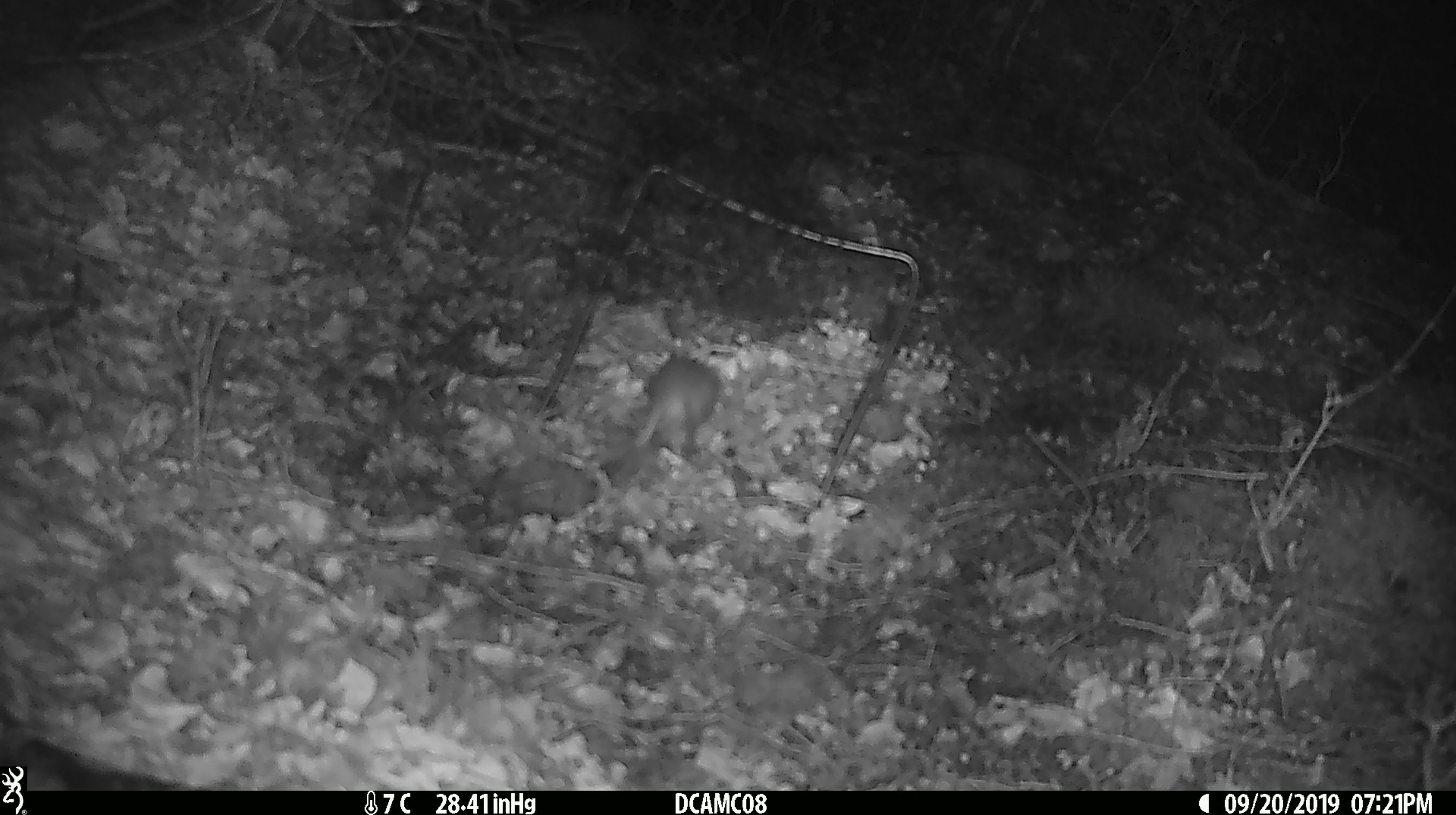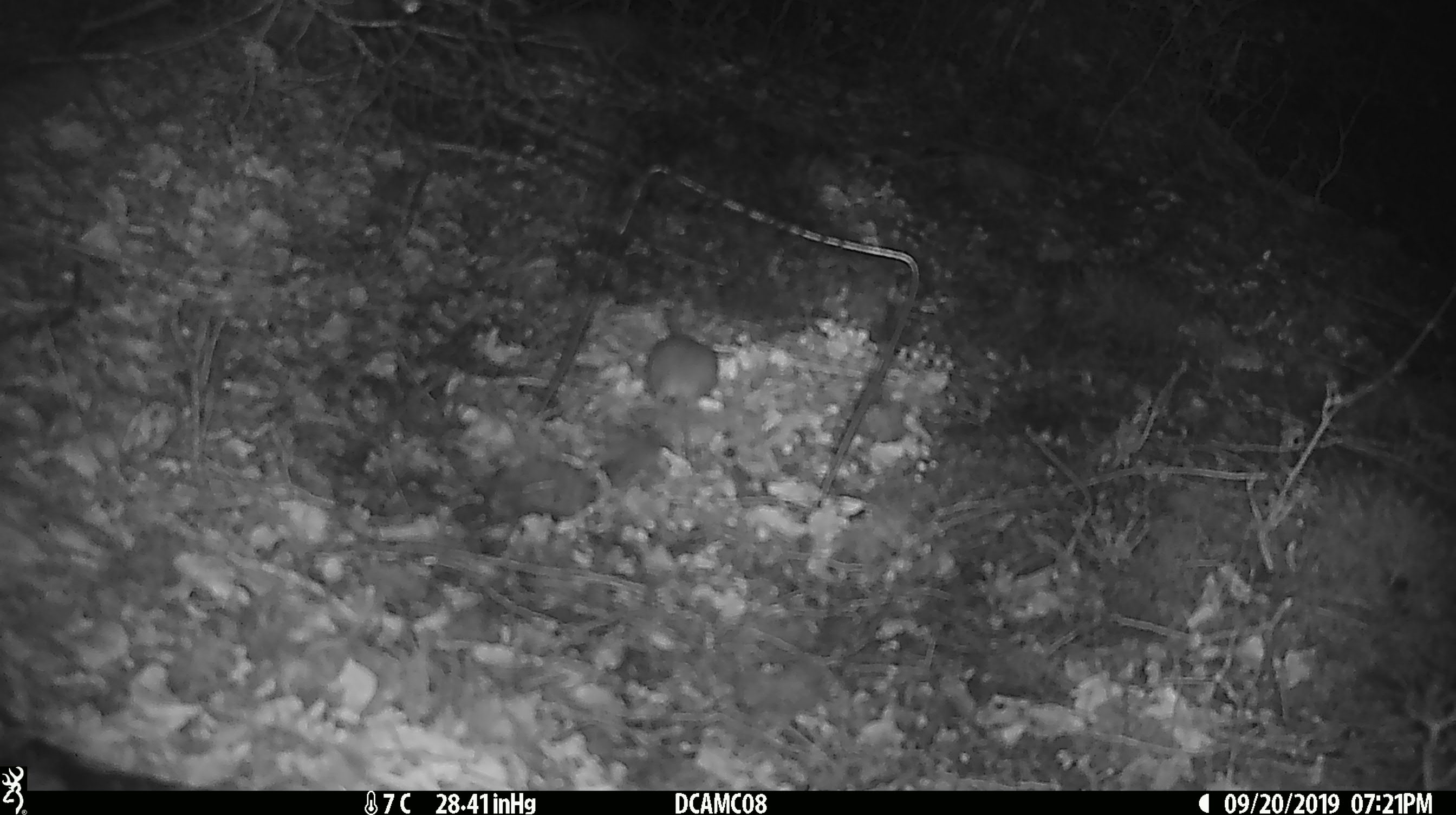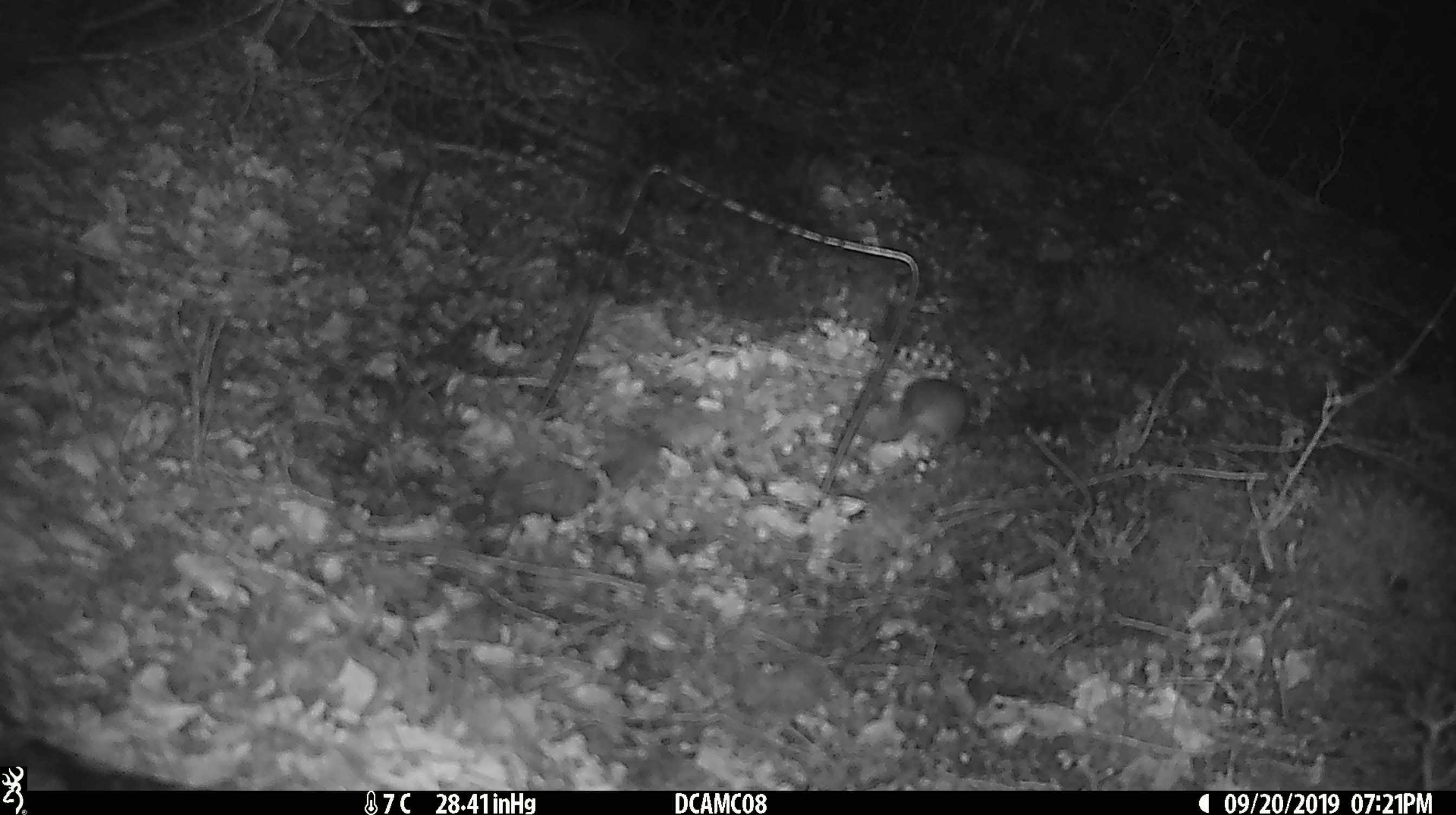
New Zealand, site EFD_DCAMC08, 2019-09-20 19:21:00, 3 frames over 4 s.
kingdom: Animalia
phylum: Chordata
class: Mammalia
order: Rodentia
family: Muridae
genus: Mus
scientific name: Mus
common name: mouse